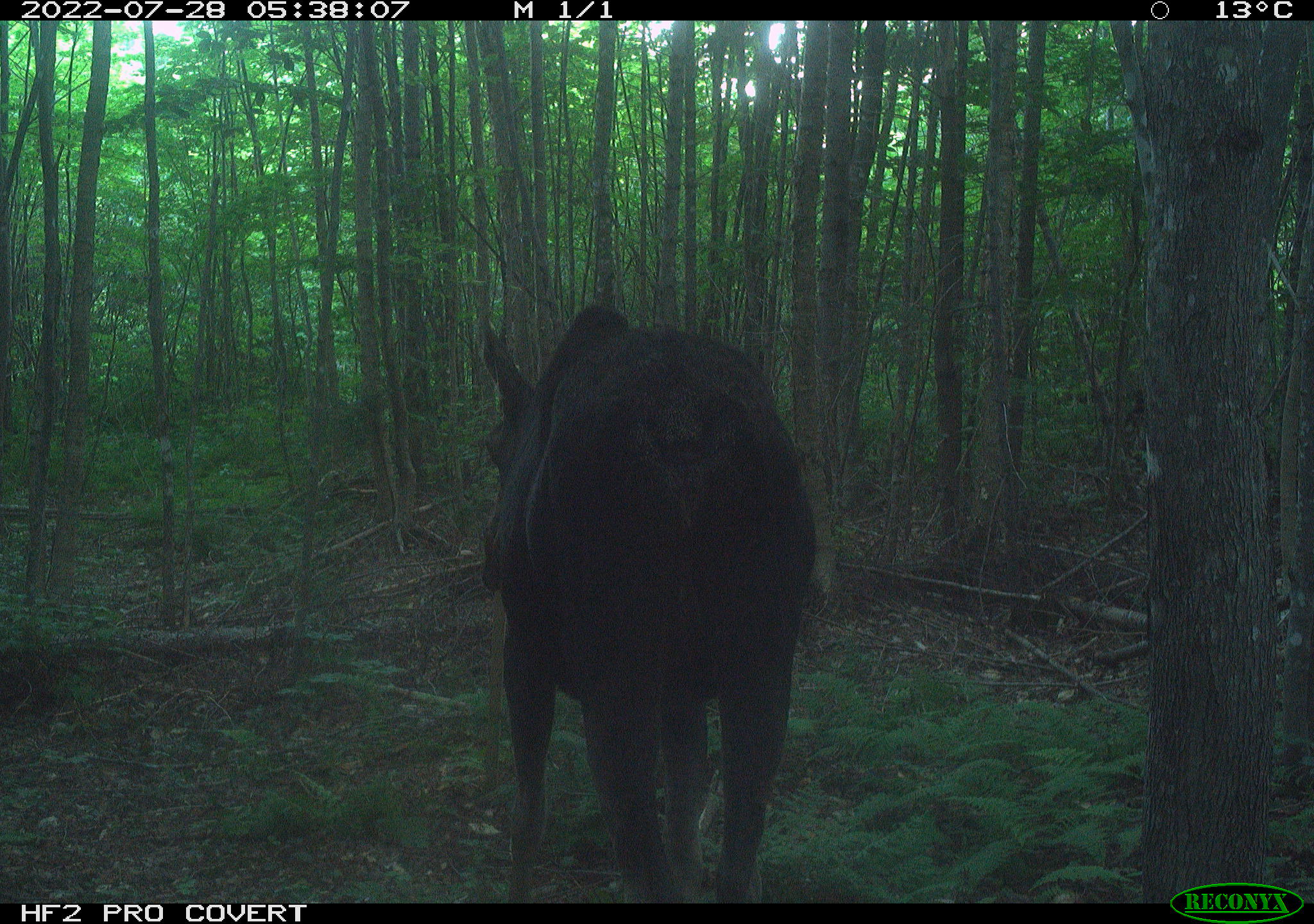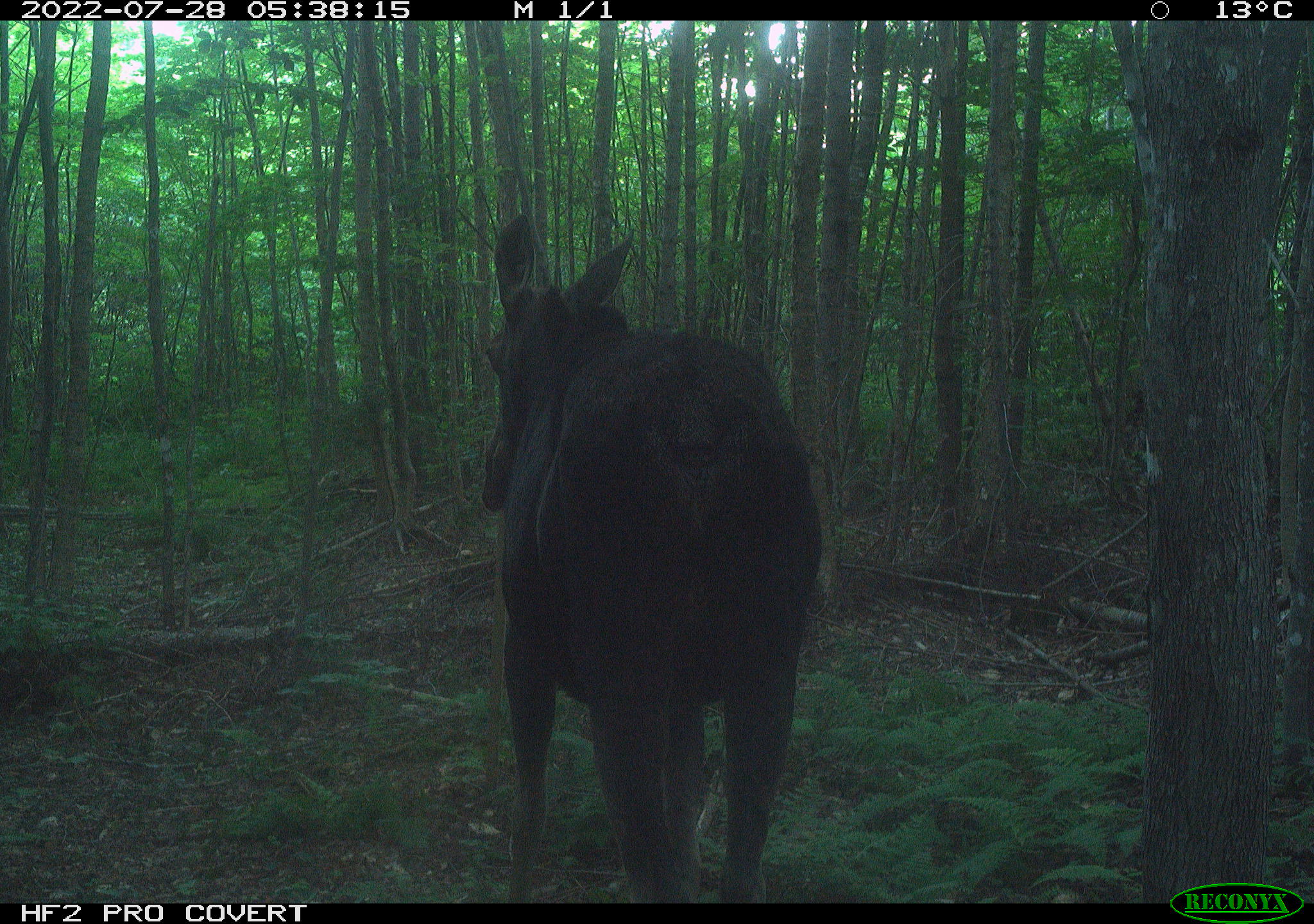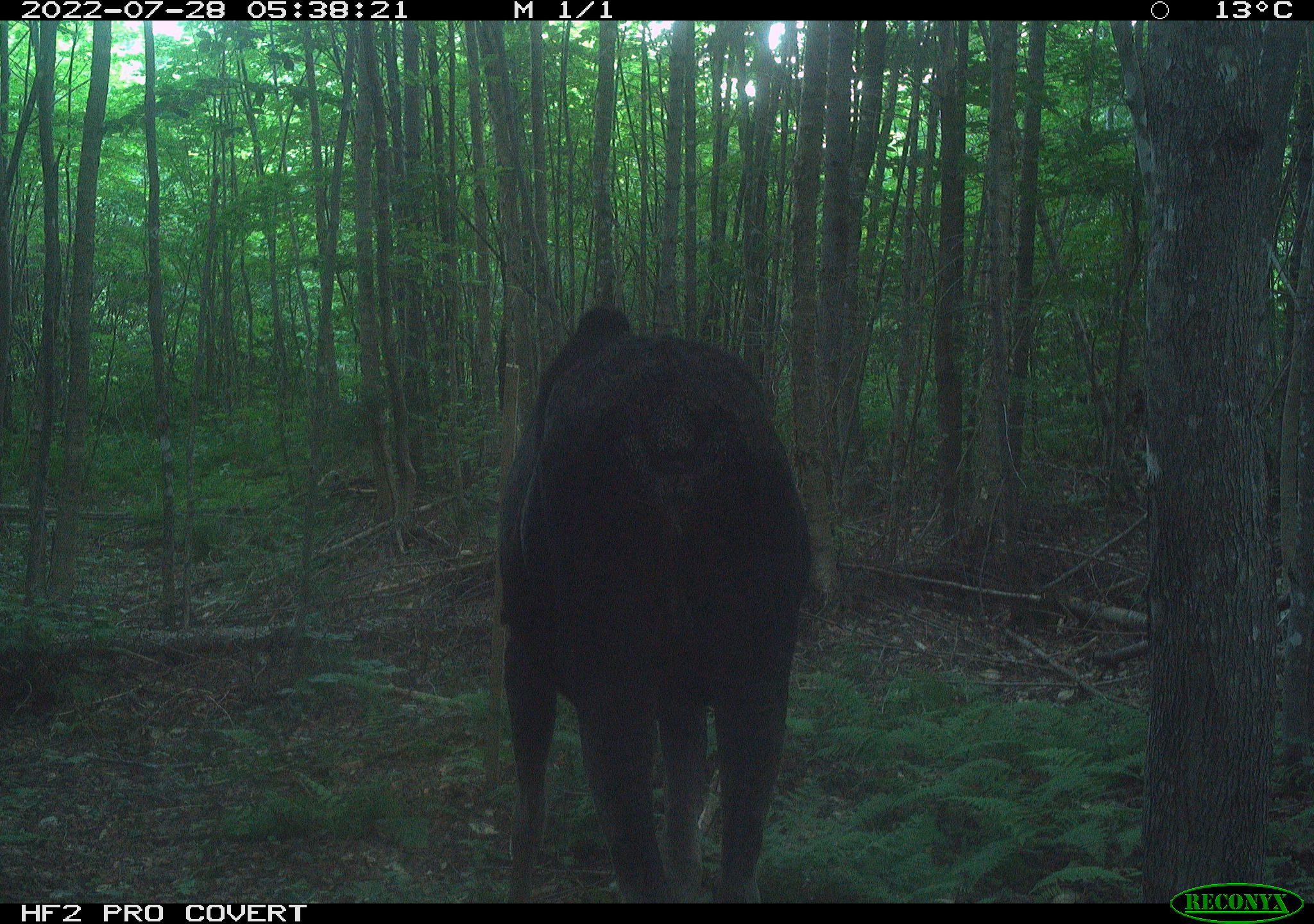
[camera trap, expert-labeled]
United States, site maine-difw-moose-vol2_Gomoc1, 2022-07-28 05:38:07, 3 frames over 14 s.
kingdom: Animalia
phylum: Chordata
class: Mammalia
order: Artiodactyla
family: Cervidae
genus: Alces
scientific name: Alces alces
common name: moose